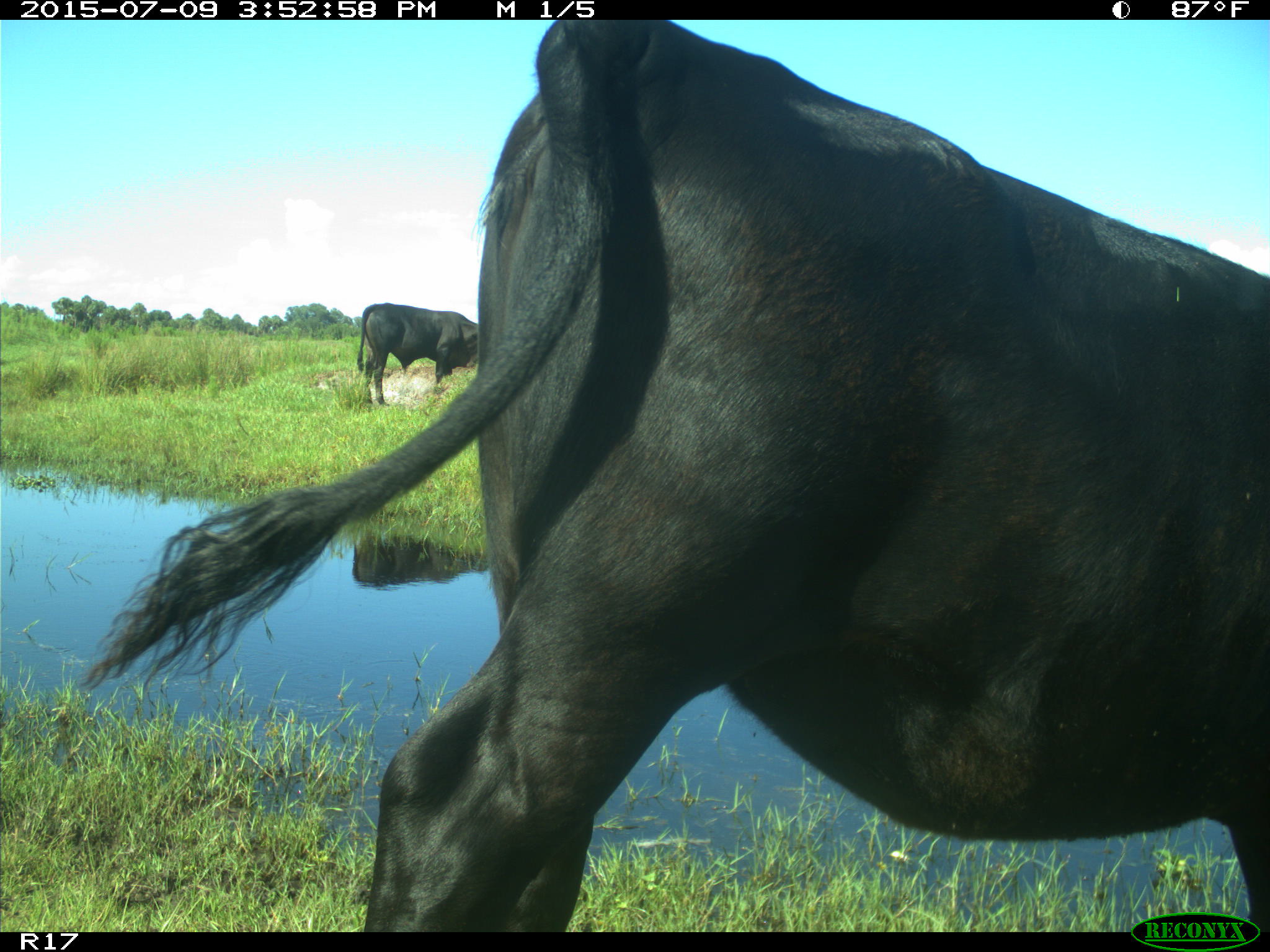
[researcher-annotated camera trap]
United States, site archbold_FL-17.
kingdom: Animalia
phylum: Chordata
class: Mammalia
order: Artiodactyla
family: Bovidae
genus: Bos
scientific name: Bos taurus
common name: domestic cow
Bos taurus (domestic cow).